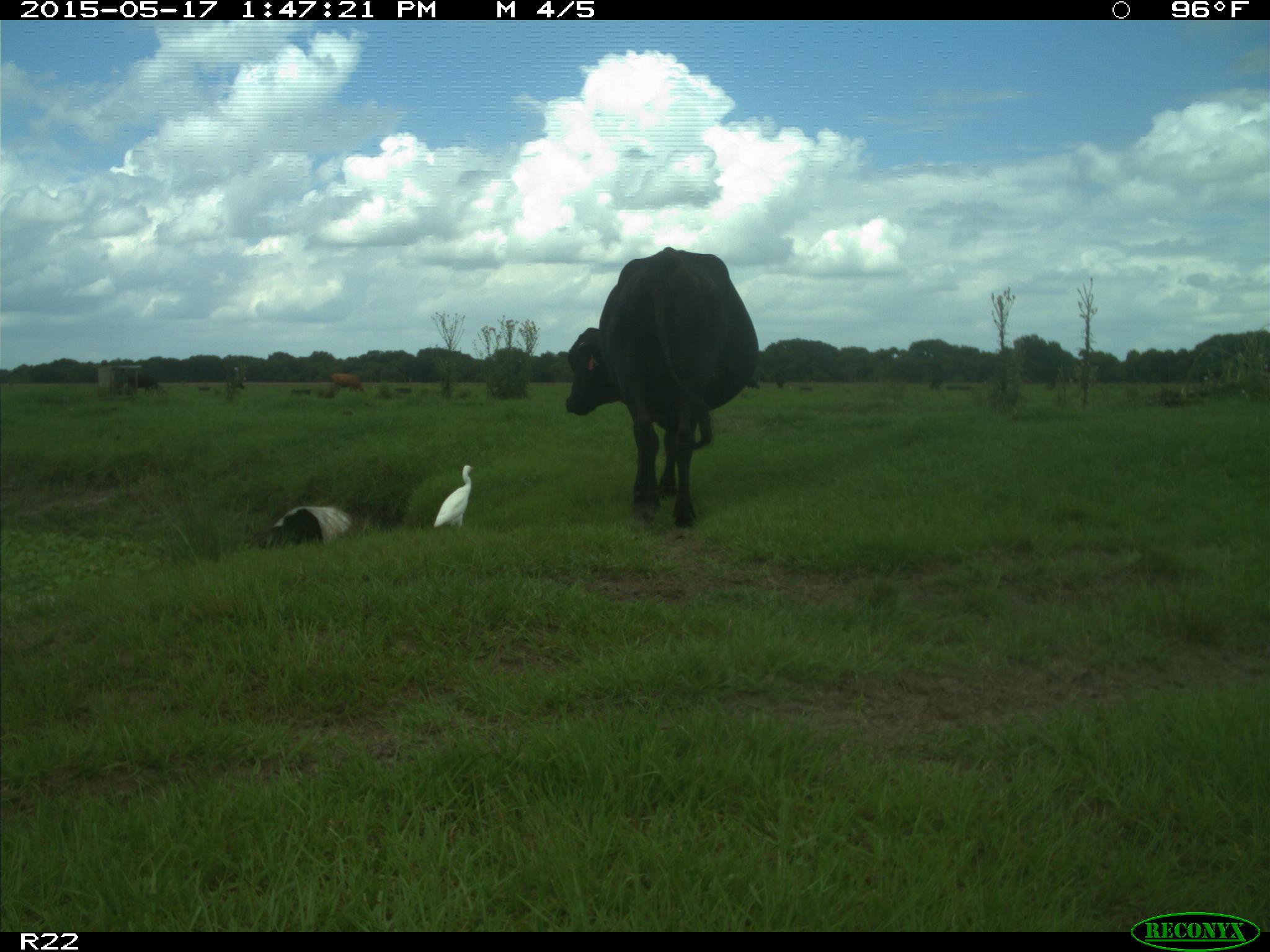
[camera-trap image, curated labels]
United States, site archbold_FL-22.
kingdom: Animalia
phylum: Chordata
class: Mammalia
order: Artiodactyla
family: Bovidae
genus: Bos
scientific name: Bos taurus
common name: domestic cow